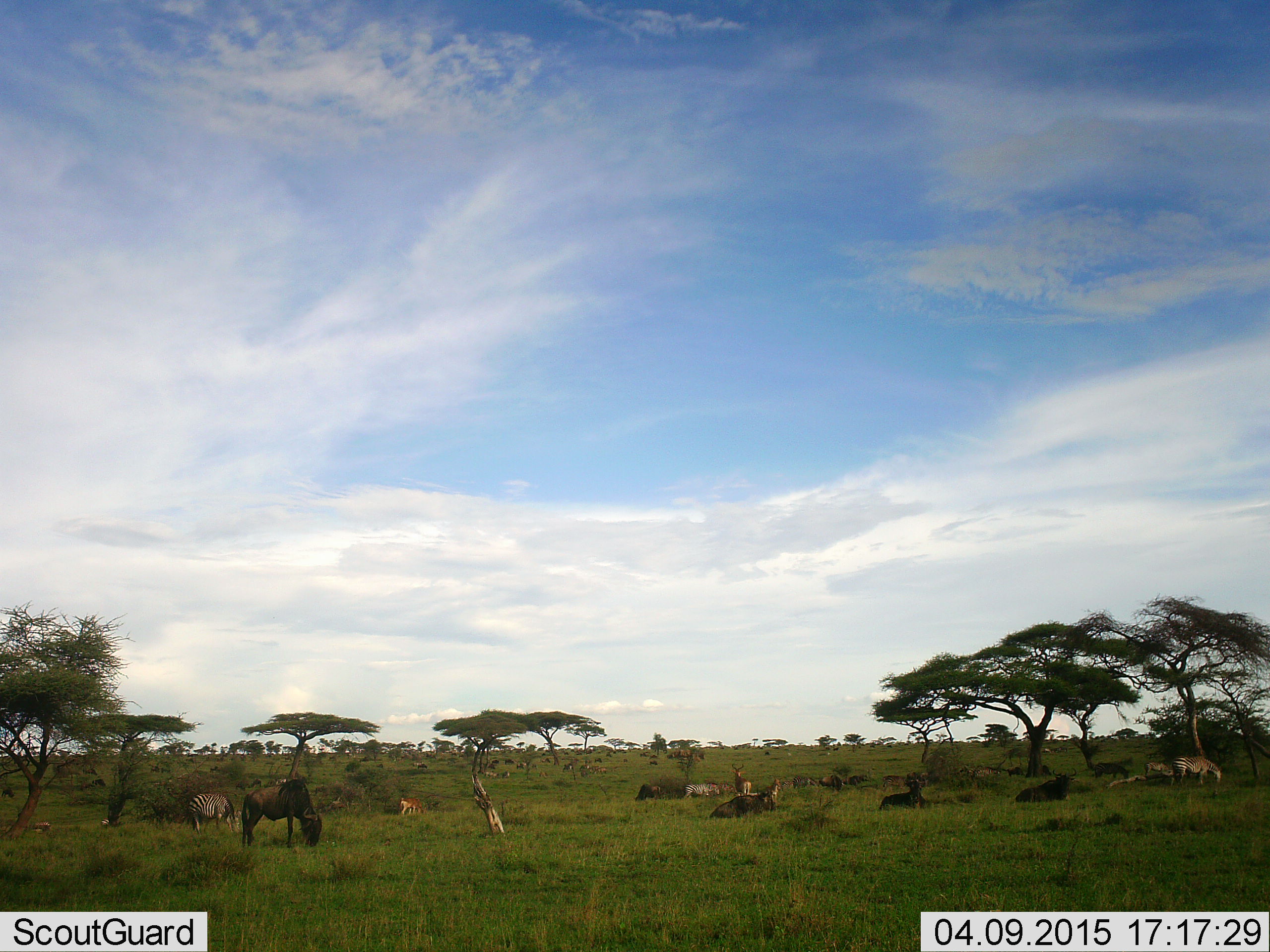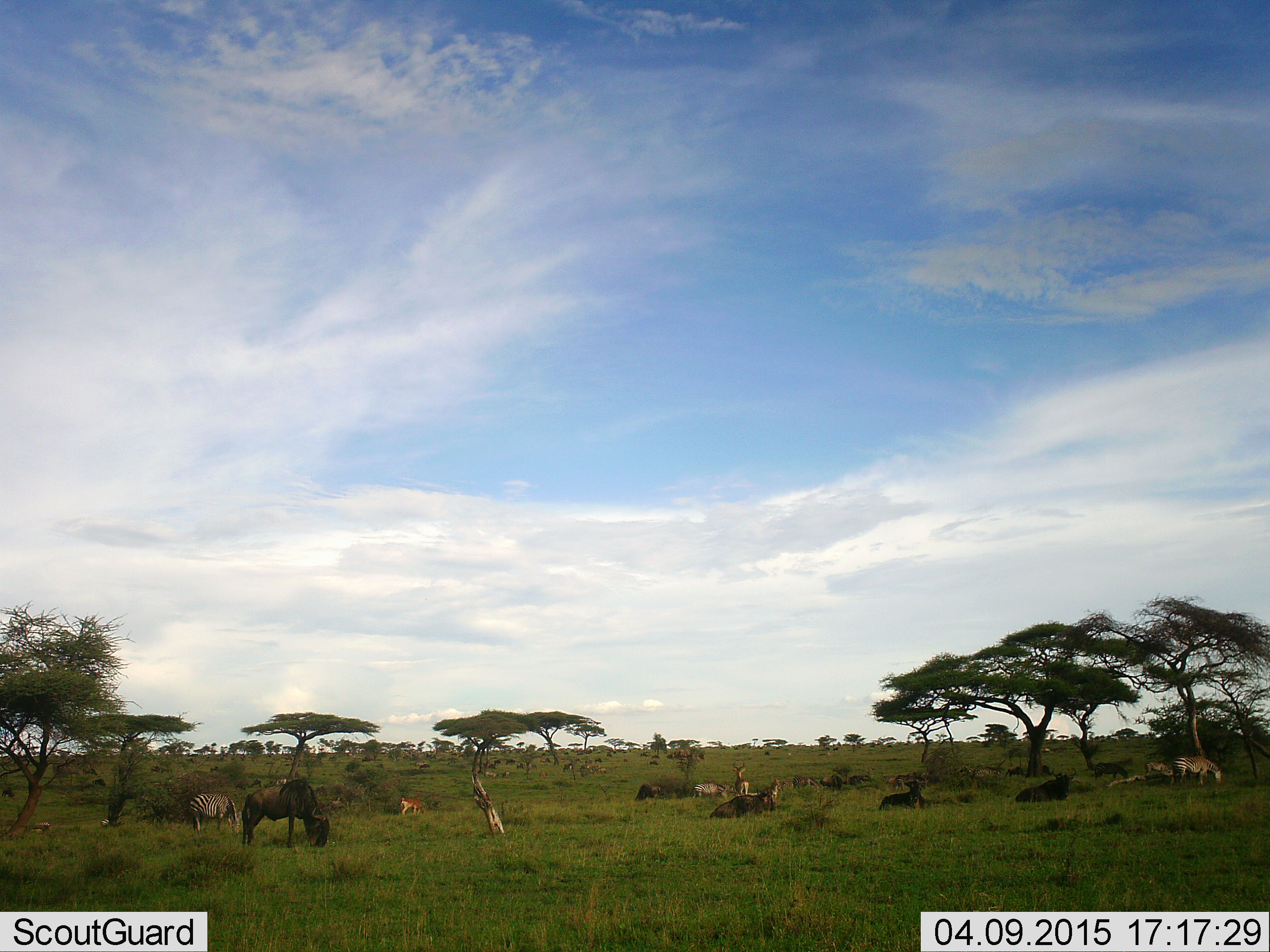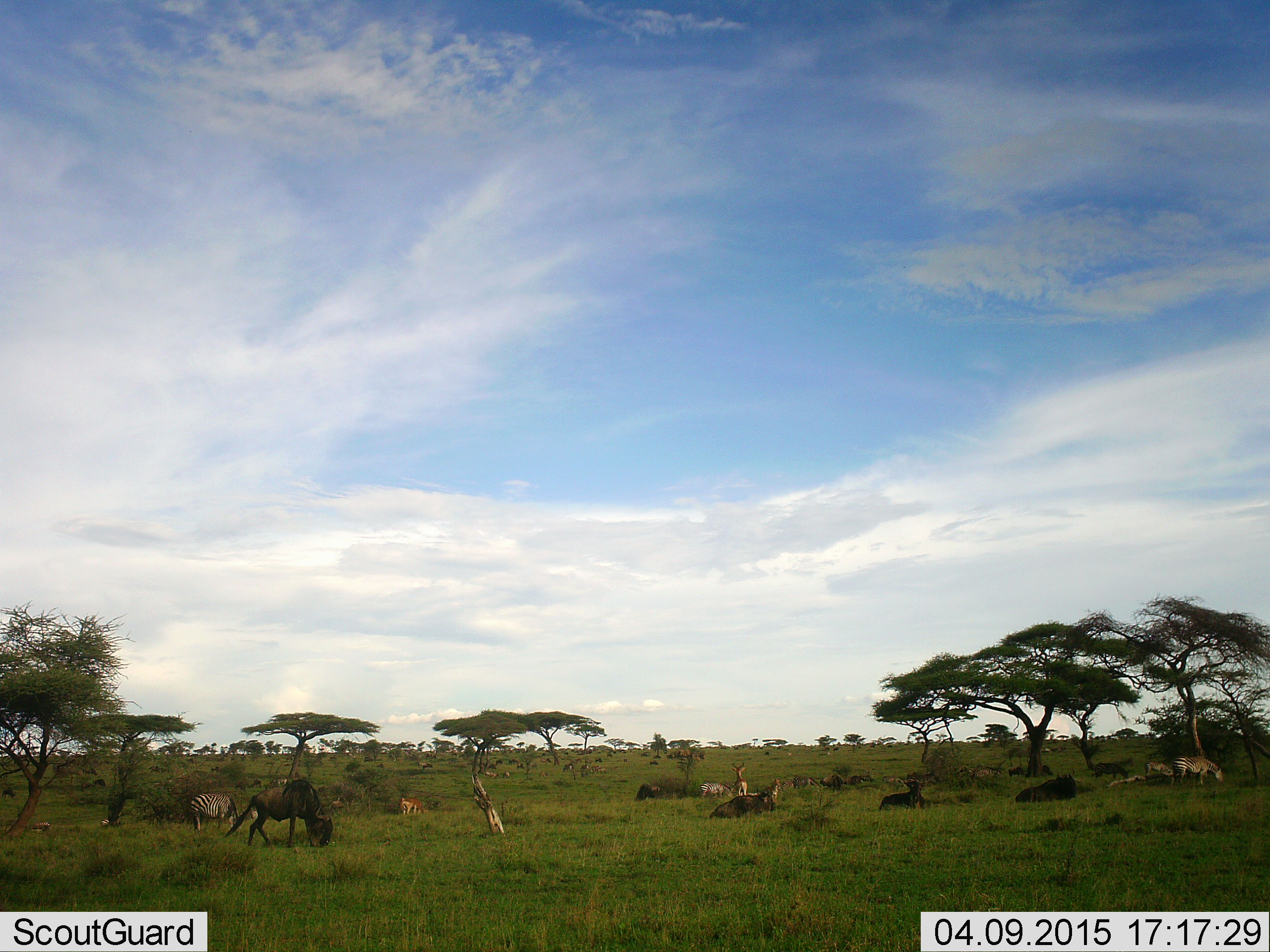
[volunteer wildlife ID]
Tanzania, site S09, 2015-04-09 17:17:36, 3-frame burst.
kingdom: Animalia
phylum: Chordata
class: Mammalia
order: Artiodactyla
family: Bovidae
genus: Aepyceros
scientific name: Aepyceros melampus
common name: impala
Impala (Aepyceros melampus), count 2. Behavior (volunteer vote fractions): standing 71%, resting 0%, moving 14%, interacting 0%. Young present (vote fraction): 0%. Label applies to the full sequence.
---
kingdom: Animalia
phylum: Chordata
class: Mammalia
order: Artiodactyla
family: Bovidae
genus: Connochaetes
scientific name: Connochaetes taurinus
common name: blue wildebeest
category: wildebeest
Wildebeest (blue wildebeest) (Connochaetes taurinus), count 7. Behavior (volunteer vote fractions): standing 36%, resting 86%, moving 23%, interacting 0%. Young present (vote fraction): 0%. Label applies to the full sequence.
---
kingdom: Animalia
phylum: Chordata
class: Mammalia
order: Perissodactyla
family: Equidae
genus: Equus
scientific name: Equus quagga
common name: plains zebra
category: zebra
Zebra (plains zebra) (Equus quagga), count 3. Behavior (volunteer vote fractions): standing 44%, resting 0%, moving 11%, interacting 0%. Young present (vote fraction): 0%. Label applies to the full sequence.